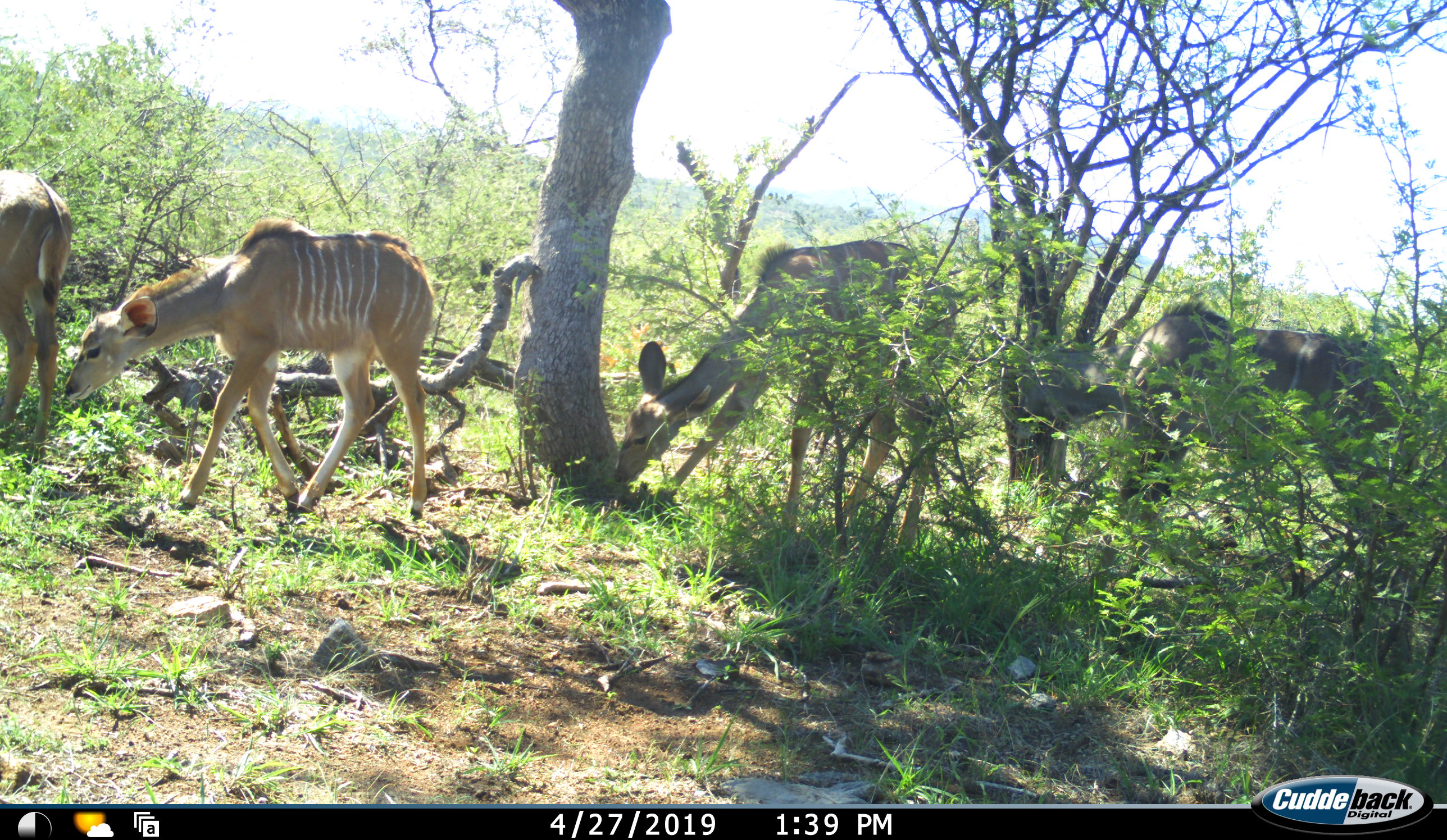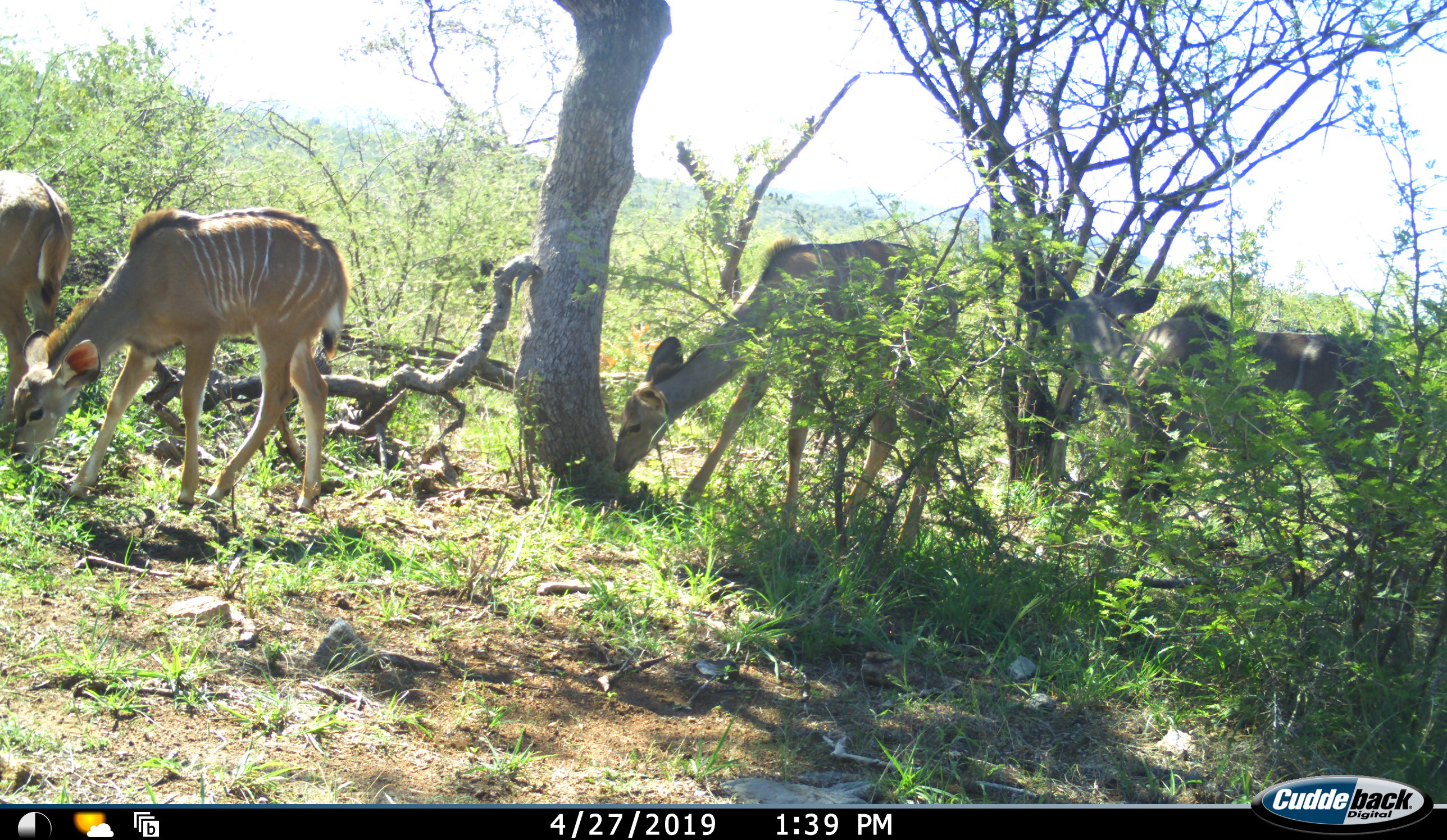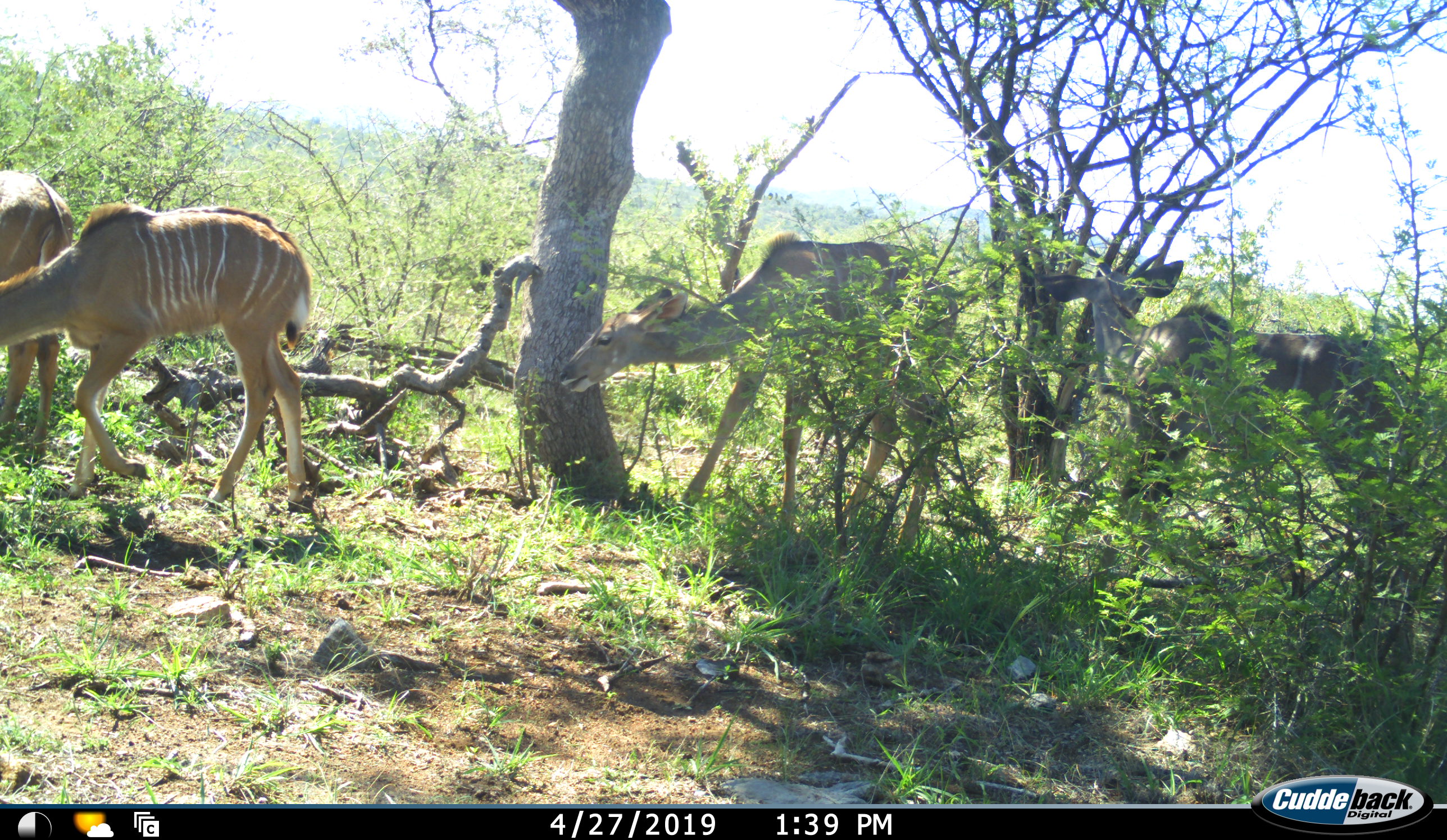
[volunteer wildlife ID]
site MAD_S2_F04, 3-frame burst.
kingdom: Animalia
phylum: Chordata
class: Mammalia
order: Artiodactyla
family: Bovidae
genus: Tragelaphus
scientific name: Tragelaphus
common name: kudu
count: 4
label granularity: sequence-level